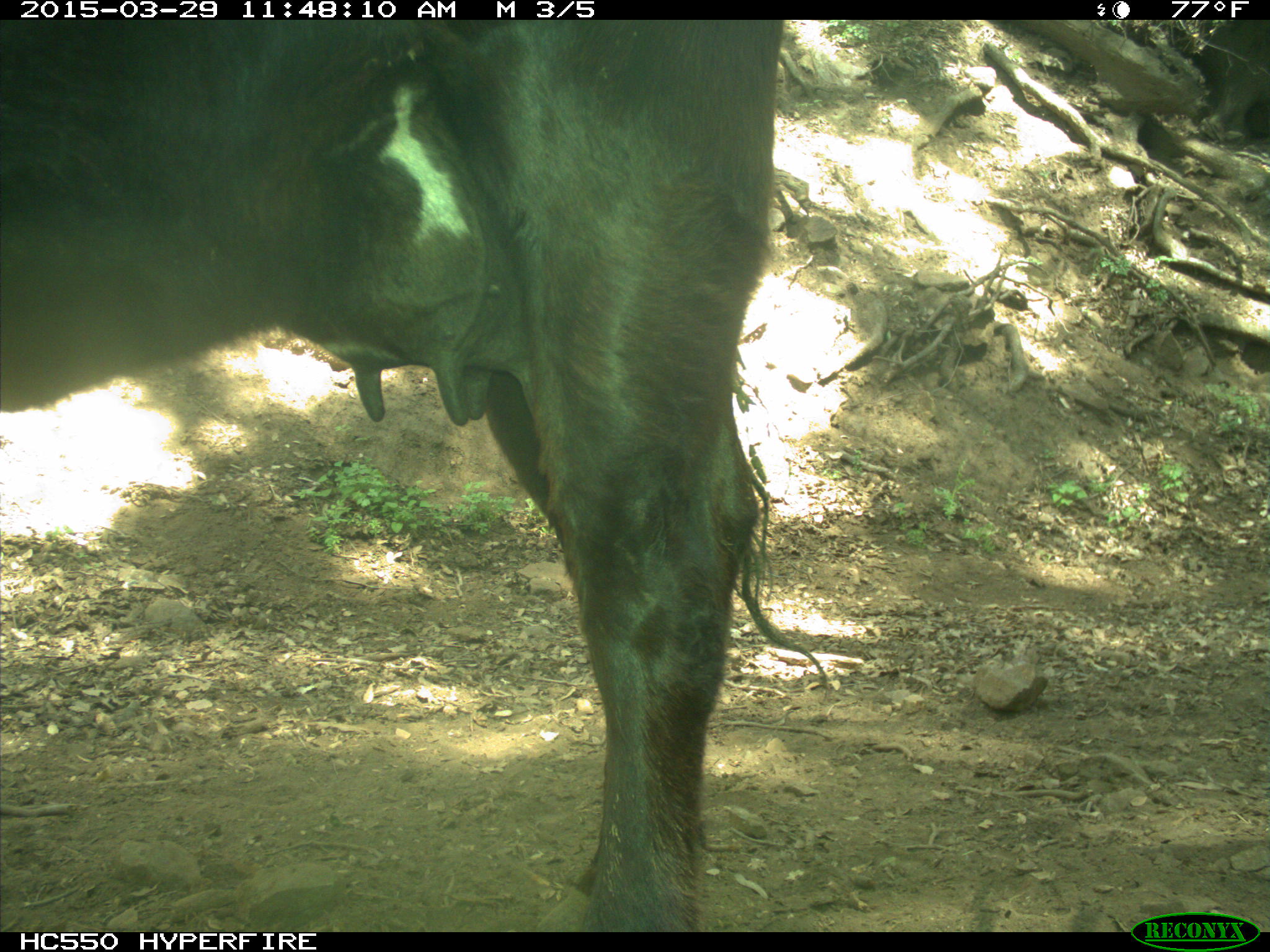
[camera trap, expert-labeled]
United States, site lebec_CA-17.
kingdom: Animalia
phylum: Chordata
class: Mammalia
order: Artiodactyla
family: Bovidae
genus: Bos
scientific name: Bos taurus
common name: domestic cow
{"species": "Bos taurus (domestic cow)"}